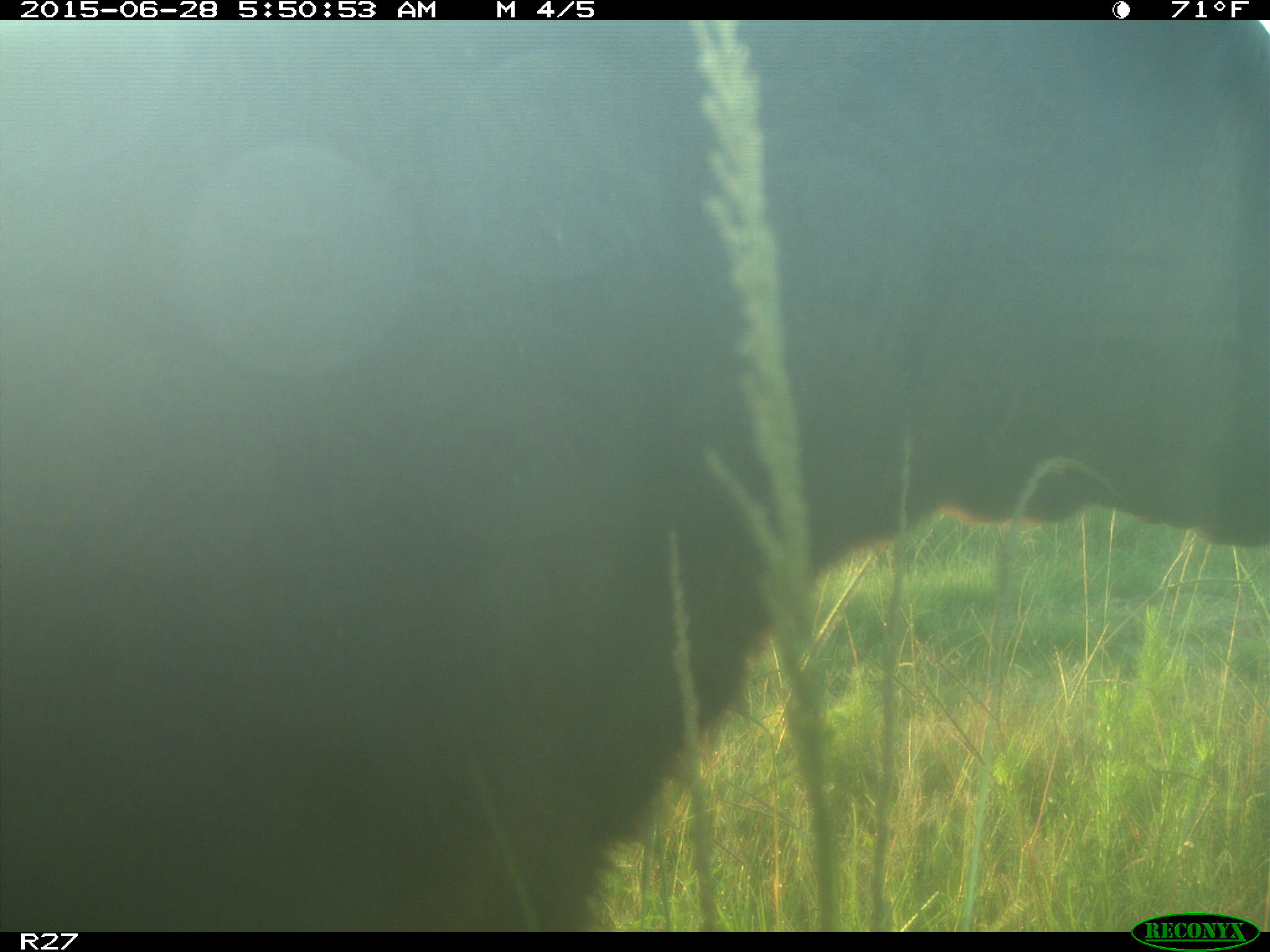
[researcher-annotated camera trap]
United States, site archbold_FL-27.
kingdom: Animalia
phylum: Chordata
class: Mammalia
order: Artiodactyla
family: Bovidae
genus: Bos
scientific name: Bos taurus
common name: domestic cow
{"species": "Bos taurus (domestic cow)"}